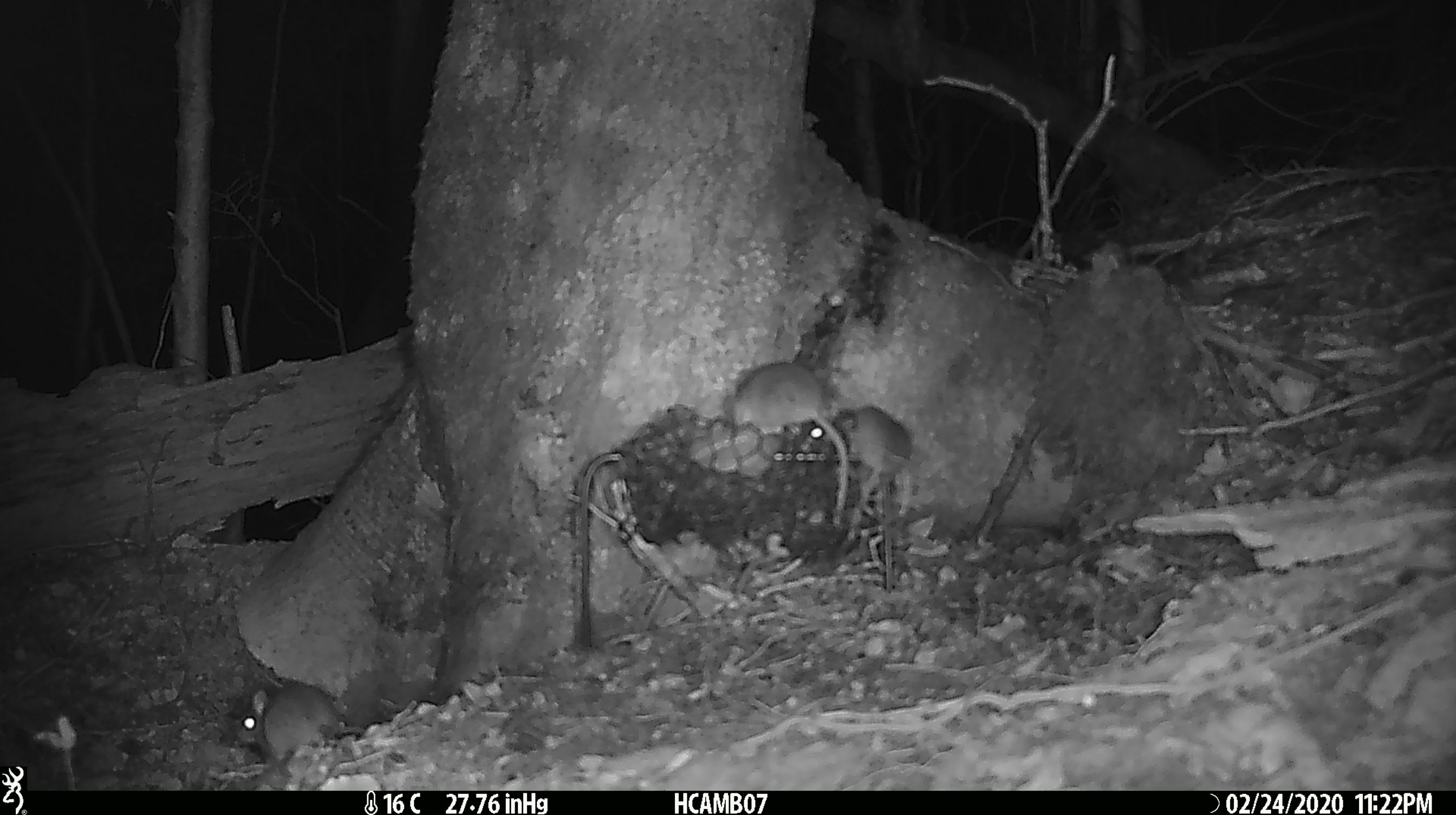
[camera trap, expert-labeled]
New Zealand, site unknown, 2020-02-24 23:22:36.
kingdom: Animalia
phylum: Chordata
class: Mammalia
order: Rodentia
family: Muridae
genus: Mus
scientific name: Mus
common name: mouse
Mouse (Mus).